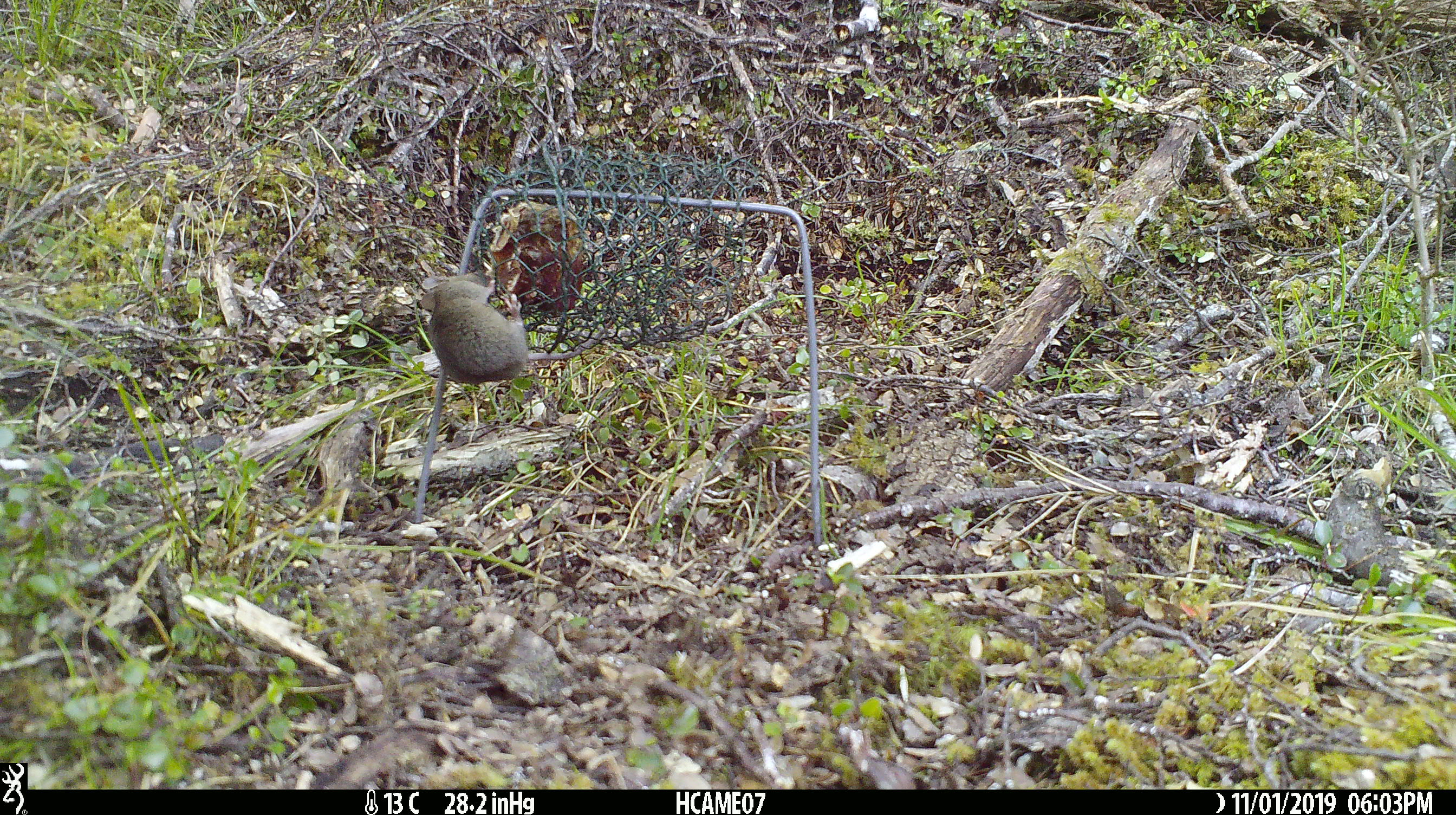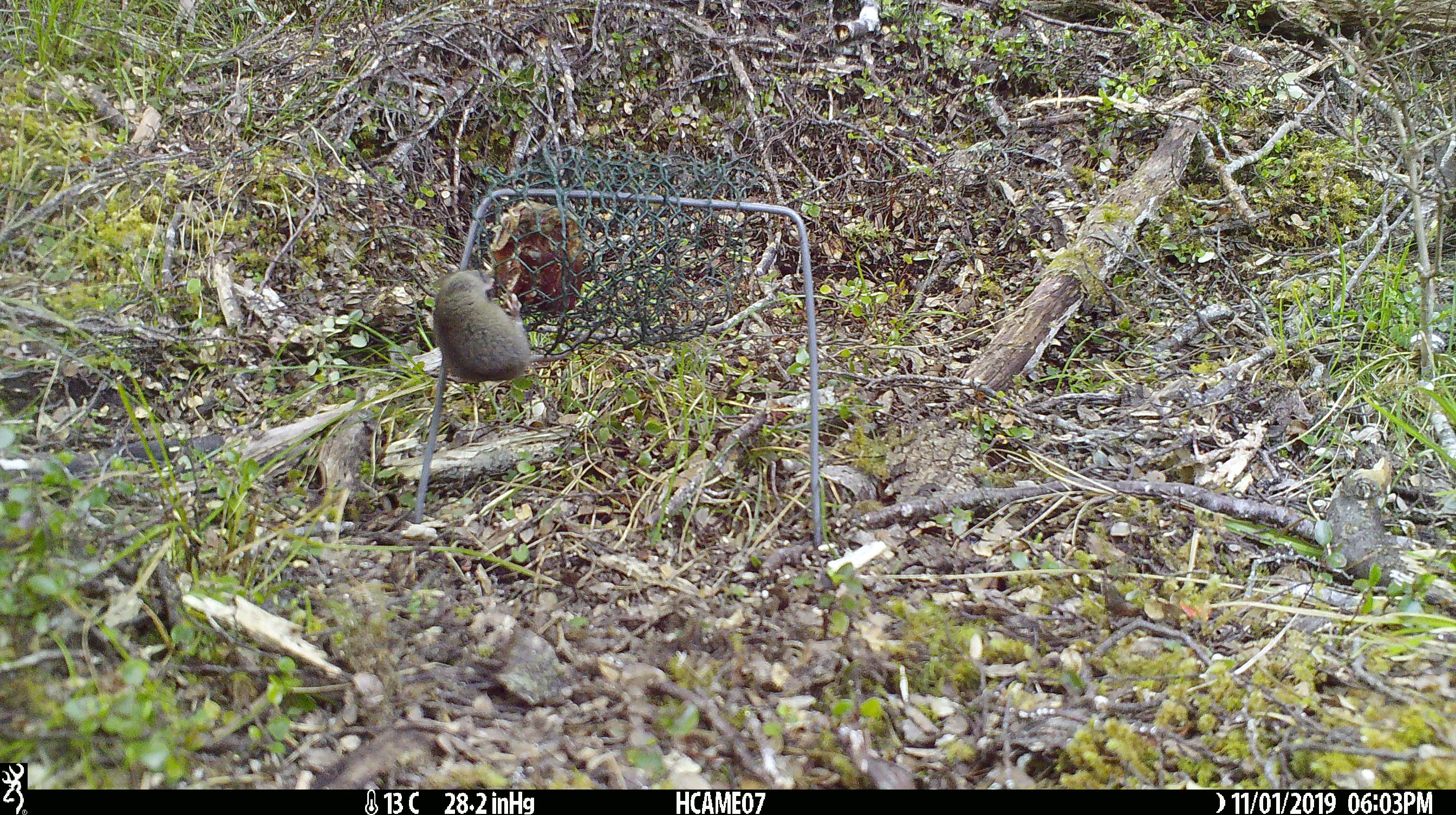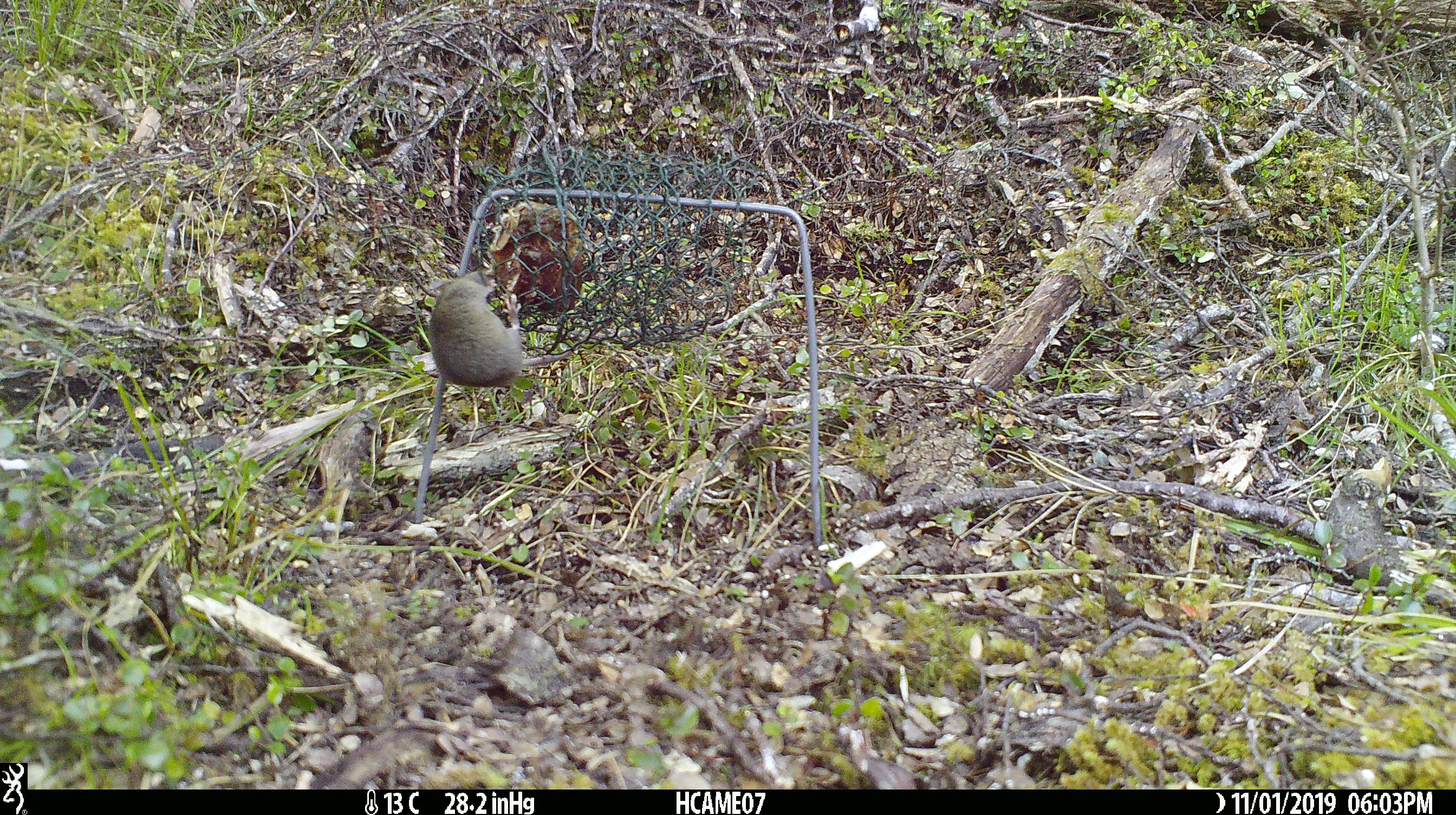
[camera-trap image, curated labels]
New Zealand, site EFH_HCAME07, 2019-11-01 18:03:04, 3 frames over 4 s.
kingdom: Animalia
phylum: Chordata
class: Mammalia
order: Rodentia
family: Muridae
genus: Mus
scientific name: Mus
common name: mouse